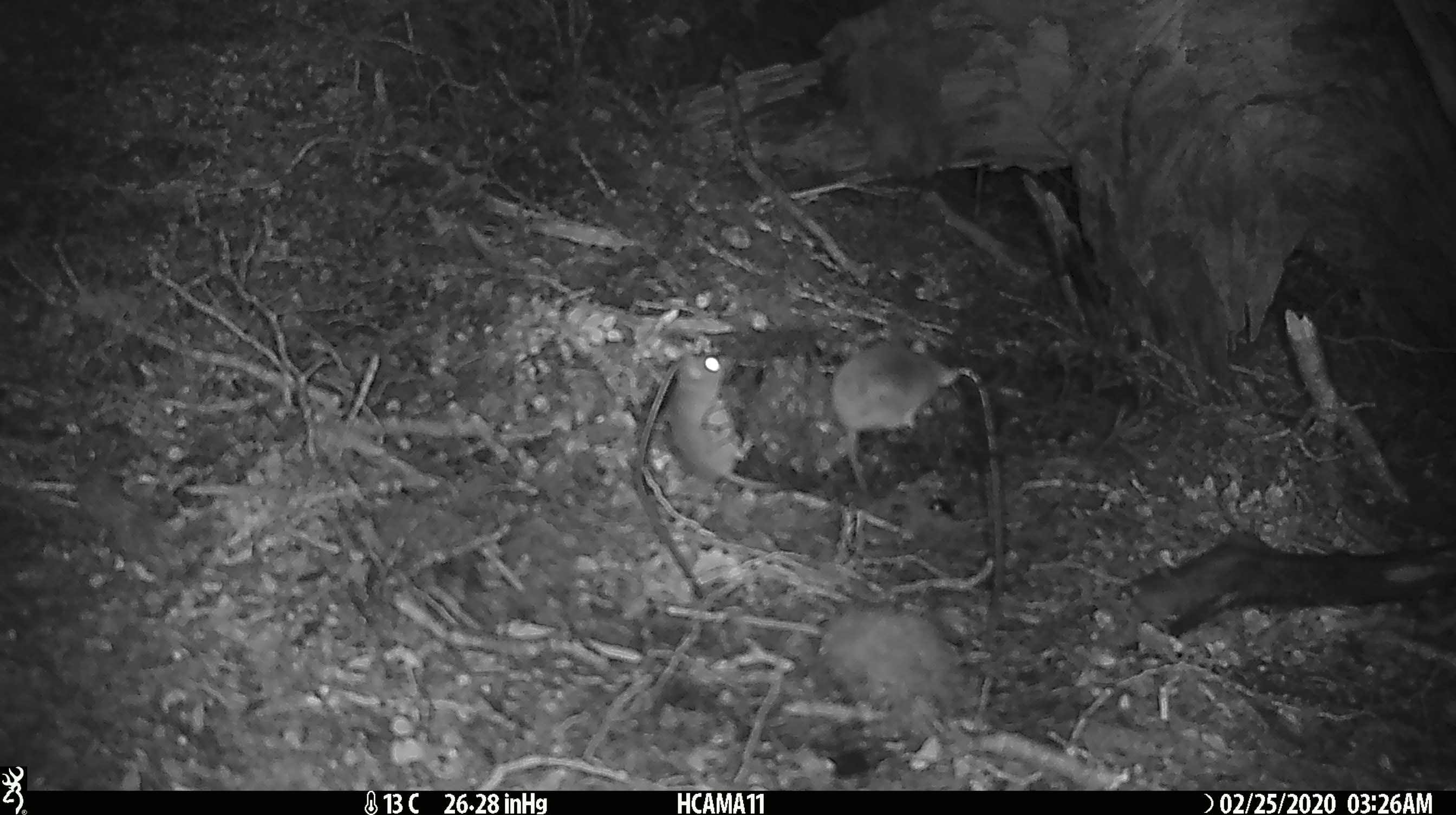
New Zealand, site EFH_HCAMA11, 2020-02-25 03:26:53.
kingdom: Animalia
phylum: Chordata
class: Mammalia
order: Rodentia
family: Muridae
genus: Mus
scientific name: Mus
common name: mouse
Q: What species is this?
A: Mouse (Mus).